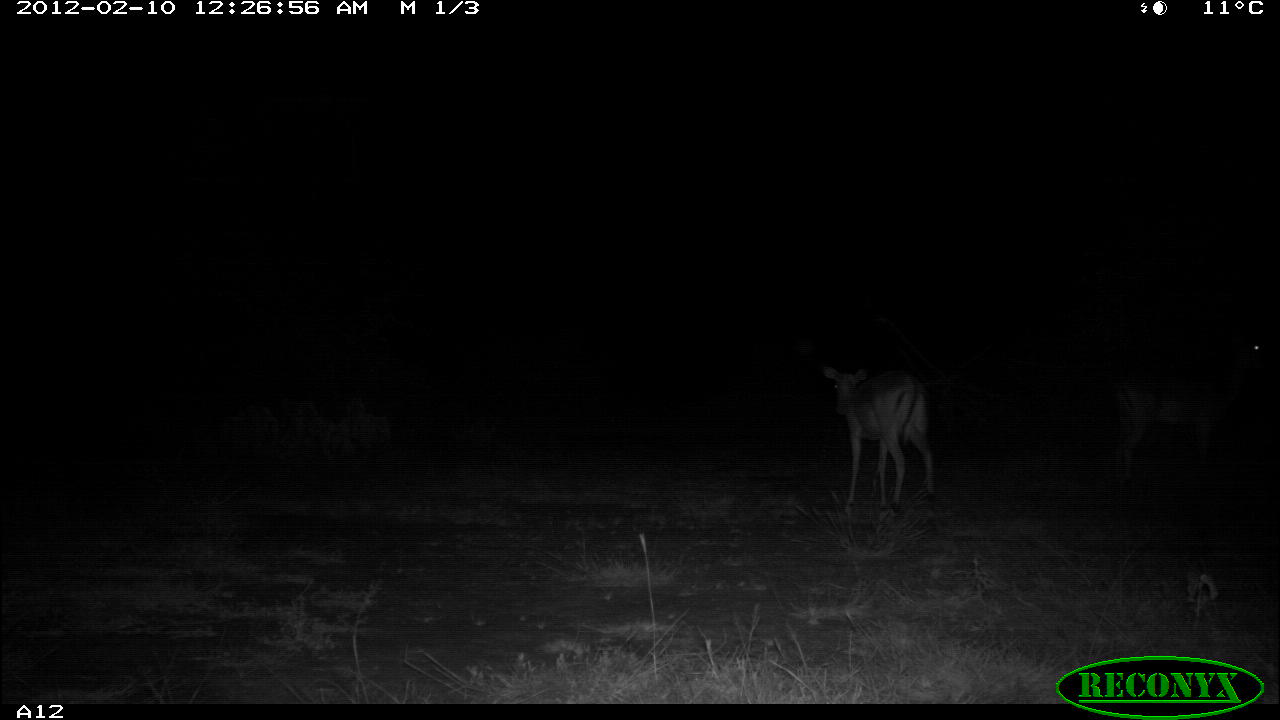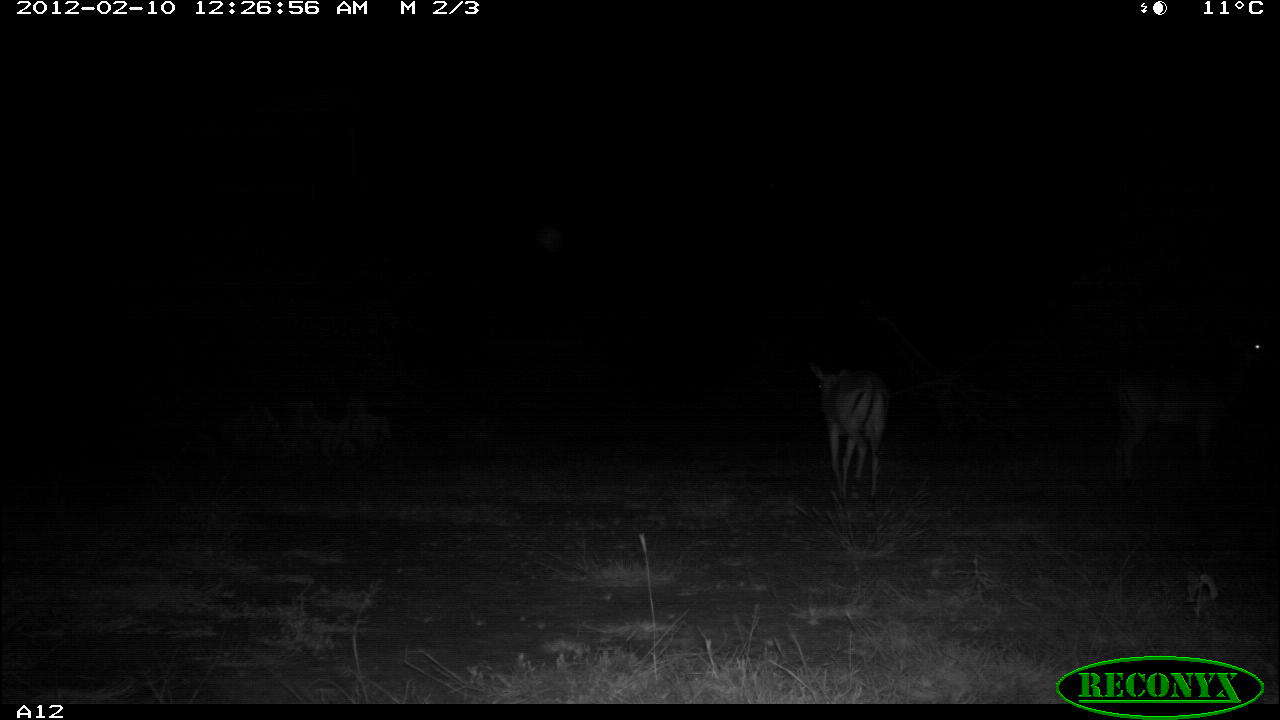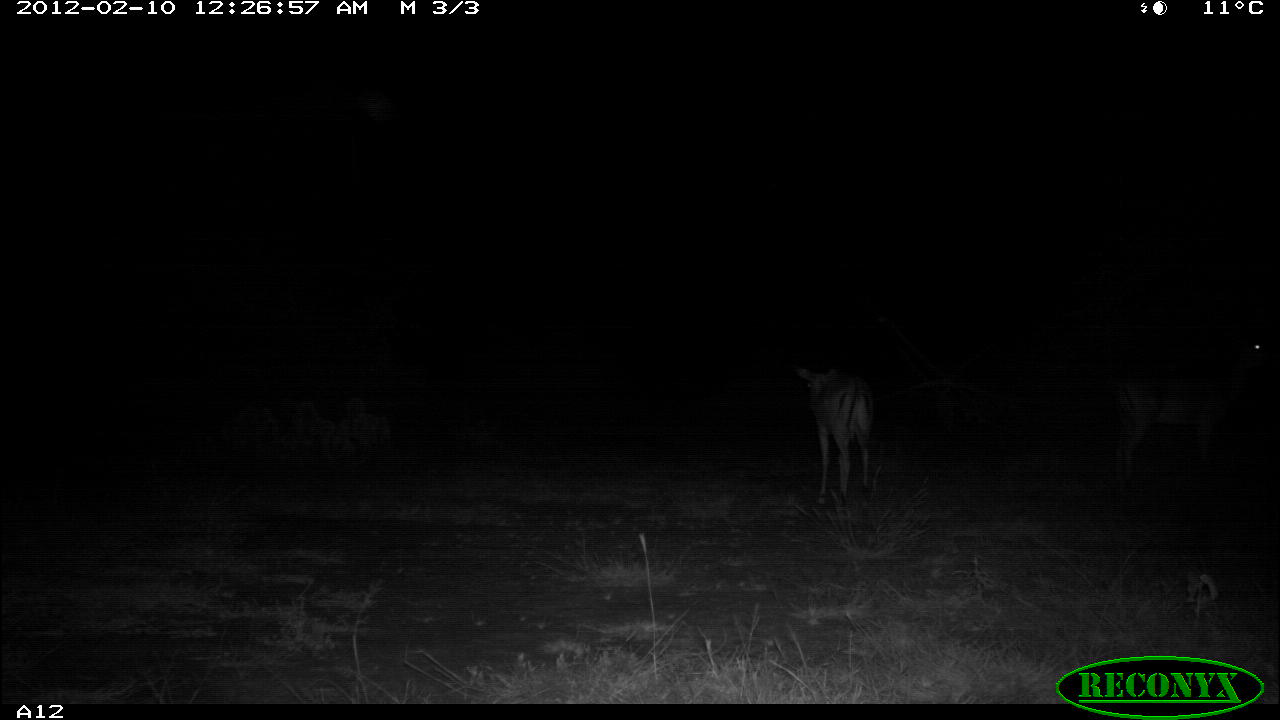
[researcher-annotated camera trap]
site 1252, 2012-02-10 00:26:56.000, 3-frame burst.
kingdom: Animalia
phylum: Chordata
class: Mammalia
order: Artiodactyla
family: Bovidae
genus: Aepyceros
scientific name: Aepyceros melampus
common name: impala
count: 2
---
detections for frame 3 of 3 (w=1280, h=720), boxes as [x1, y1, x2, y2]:
aepyceros melampus: [1100, 320, 1277, 485]; [784, 356, 881, 506]